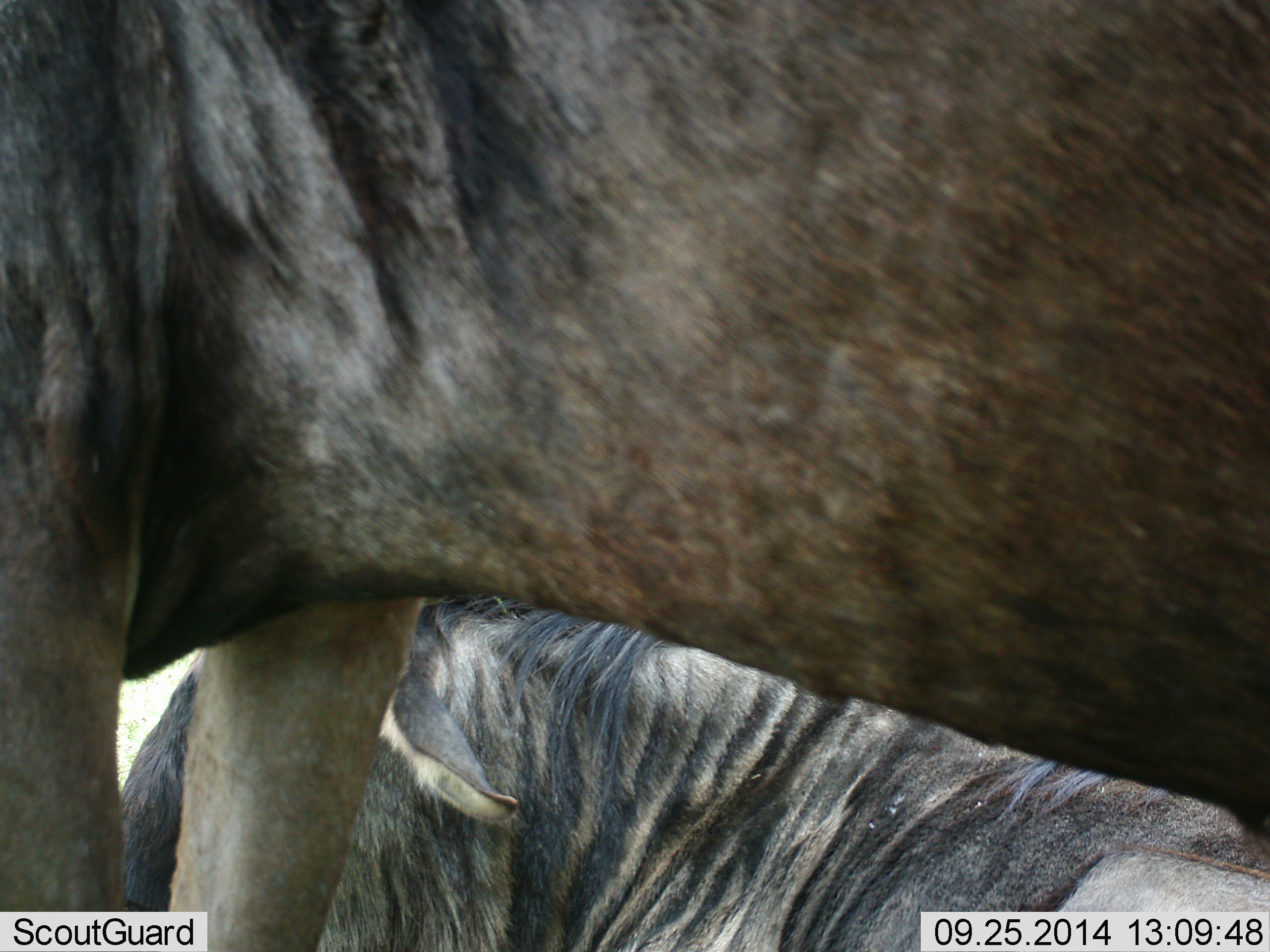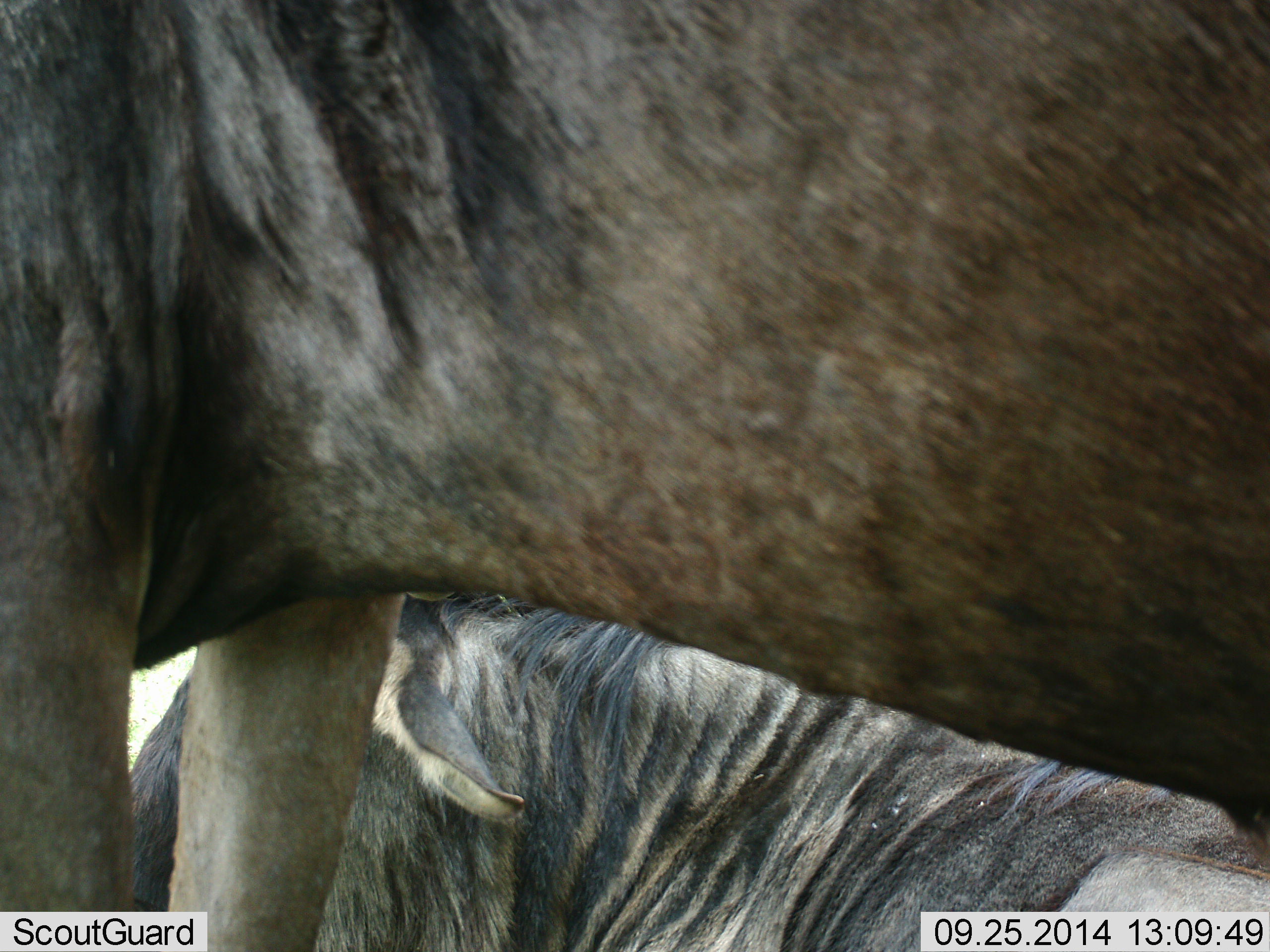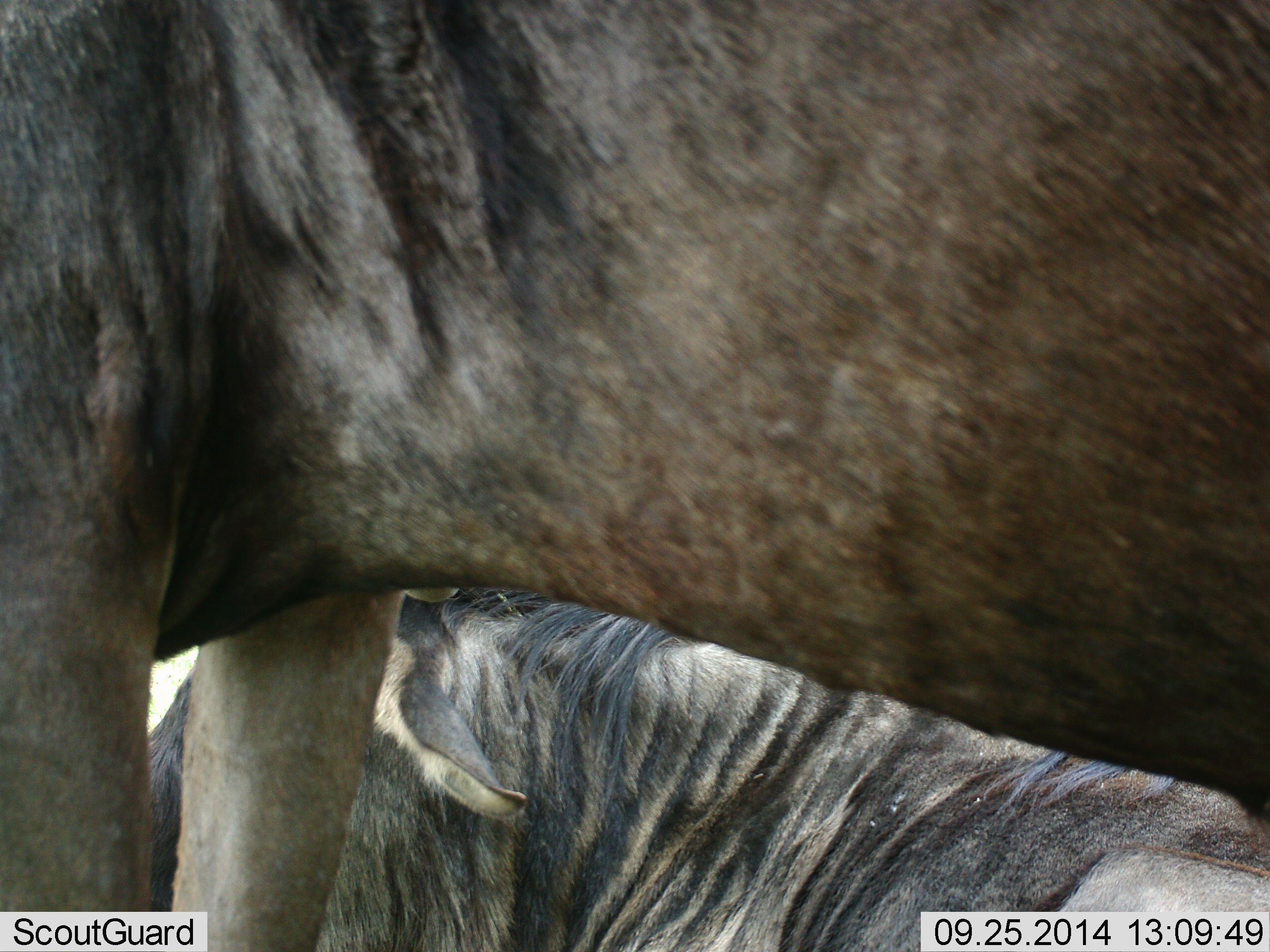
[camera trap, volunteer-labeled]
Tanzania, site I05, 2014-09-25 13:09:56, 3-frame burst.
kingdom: Animalia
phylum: Chordata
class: Mammalia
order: Artiodactyla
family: Bovidae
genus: Connochaetes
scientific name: Connochaetes taurinus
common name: blue wildebeest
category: wildebeest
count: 2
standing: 80%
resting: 80%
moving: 0%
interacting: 0%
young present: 0%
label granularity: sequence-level